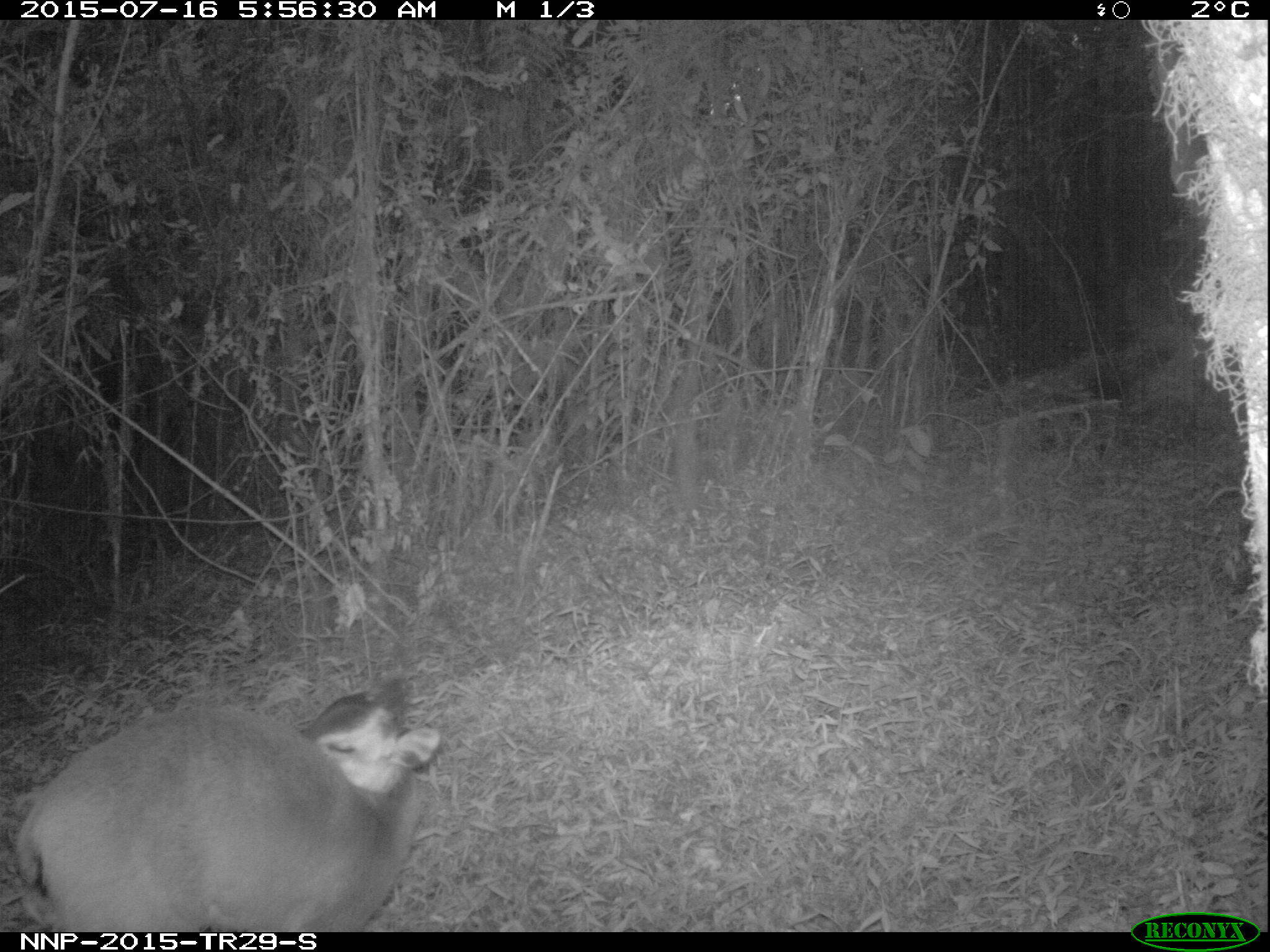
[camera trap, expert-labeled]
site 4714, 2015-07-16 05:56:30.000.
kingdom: Animalia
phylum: Chordata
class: Mammalia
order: Artiodactyla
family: Bovidae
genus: Cephalophus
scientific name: Cephalophus nigrifrons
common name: black-fronted duiker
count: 1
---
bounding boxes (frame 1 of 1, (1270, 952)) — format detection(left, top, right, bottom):
cephalophus nigrifrons: detection(13, 677, 442, 932)